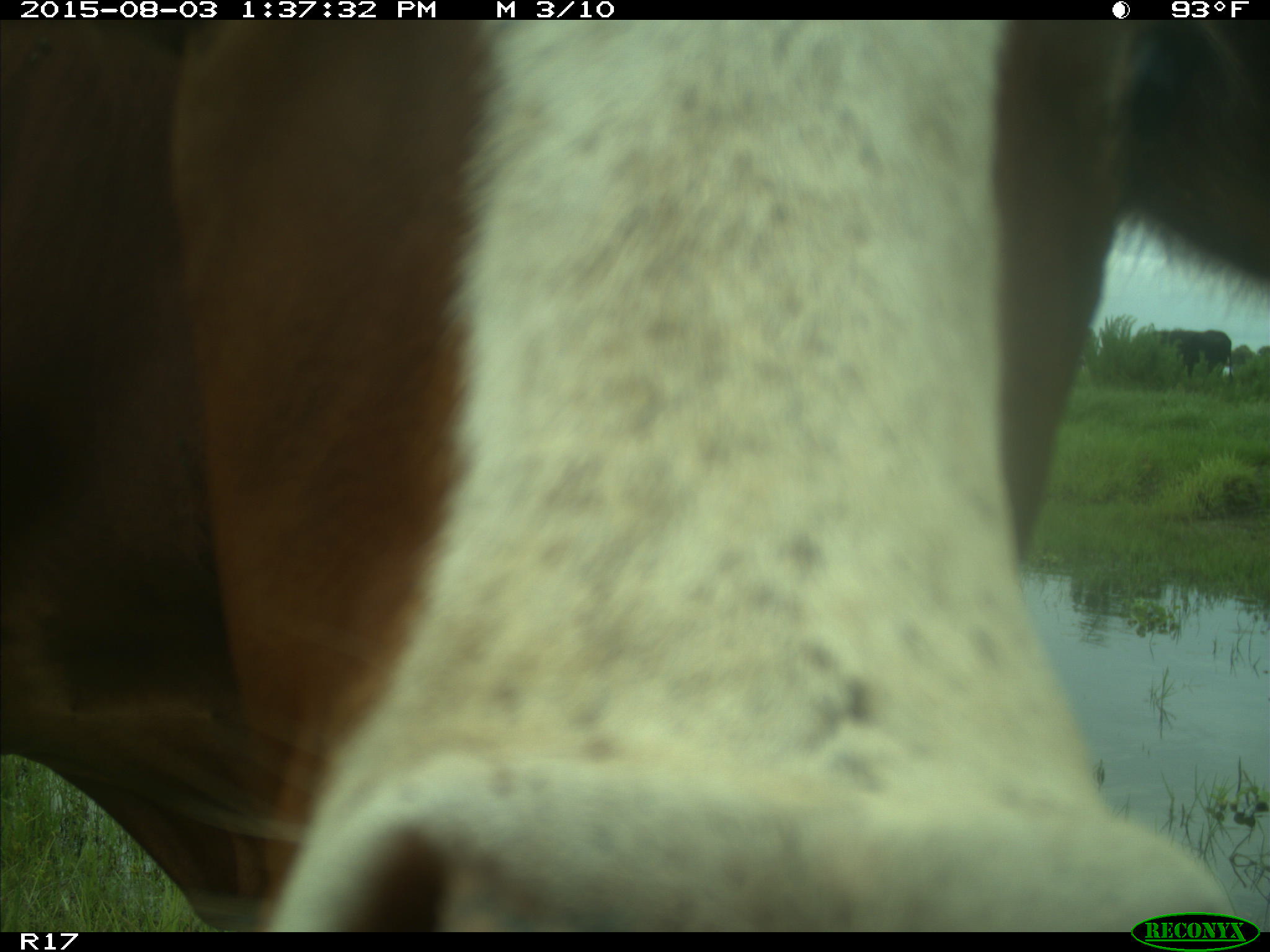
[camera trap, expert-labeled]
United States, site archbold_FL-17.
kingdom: Animalia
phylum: Chordata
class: Mammalia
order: Artiodactyla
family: Bovidae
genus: Bos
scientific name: Bos taurus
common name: domestic cow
Bos taurus (domestic cow).